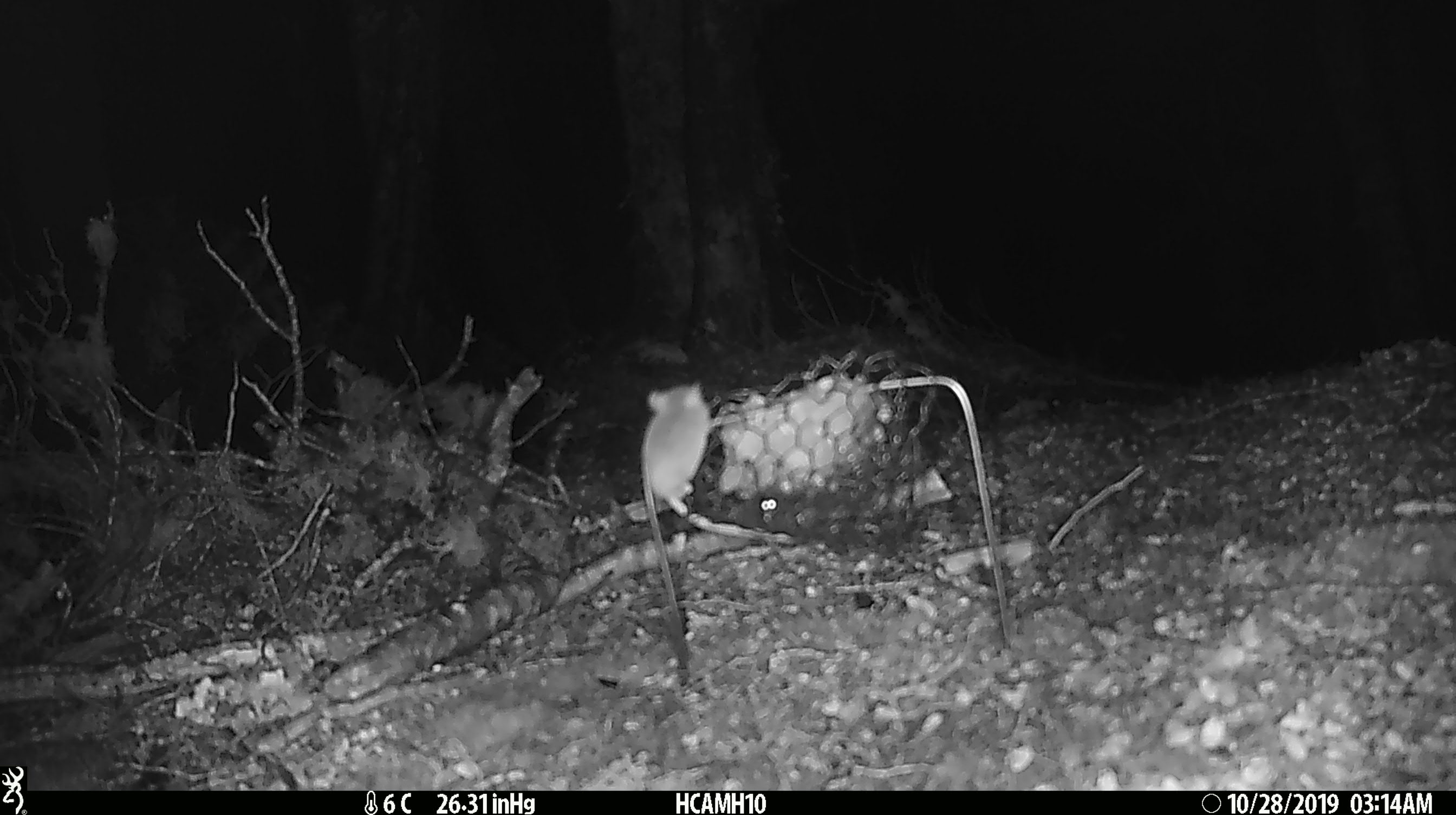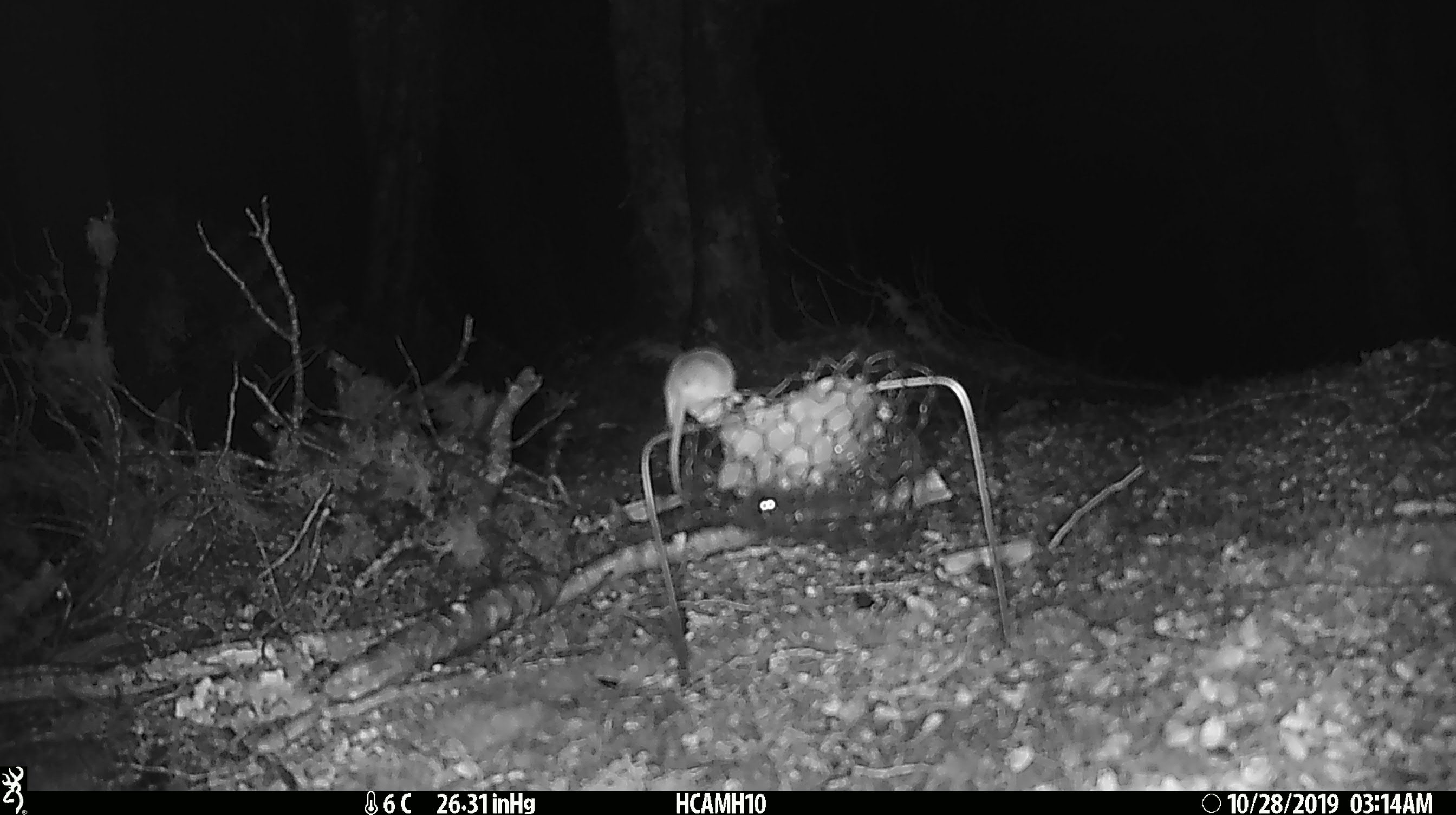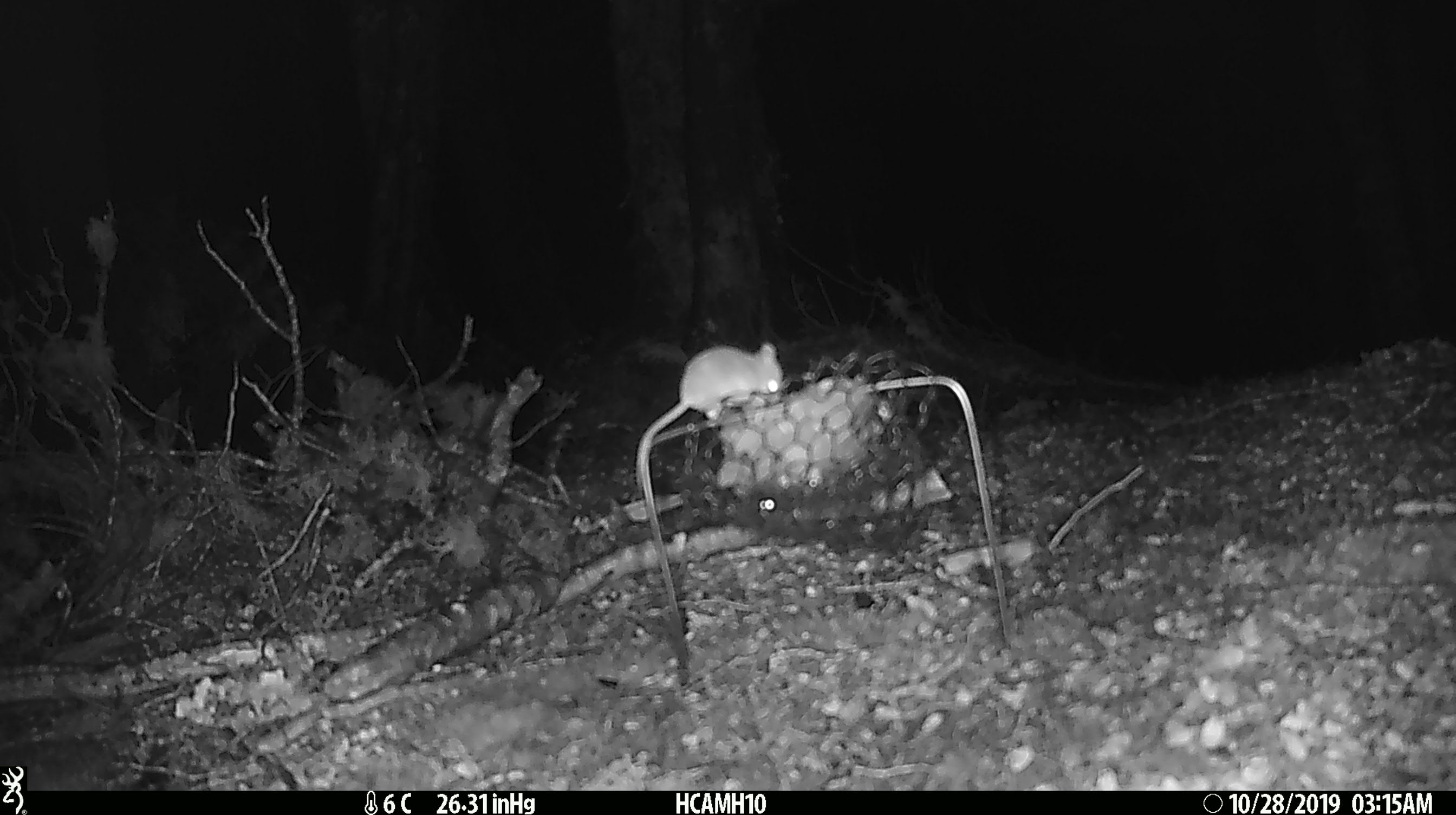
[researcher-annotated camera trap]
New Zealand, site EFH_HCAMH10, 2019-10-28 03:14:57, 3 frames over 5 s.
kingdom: Animalia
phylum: Chordata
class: Mammalia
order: Rodentia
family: Muridae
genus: Mus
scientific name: Mus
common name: mouse